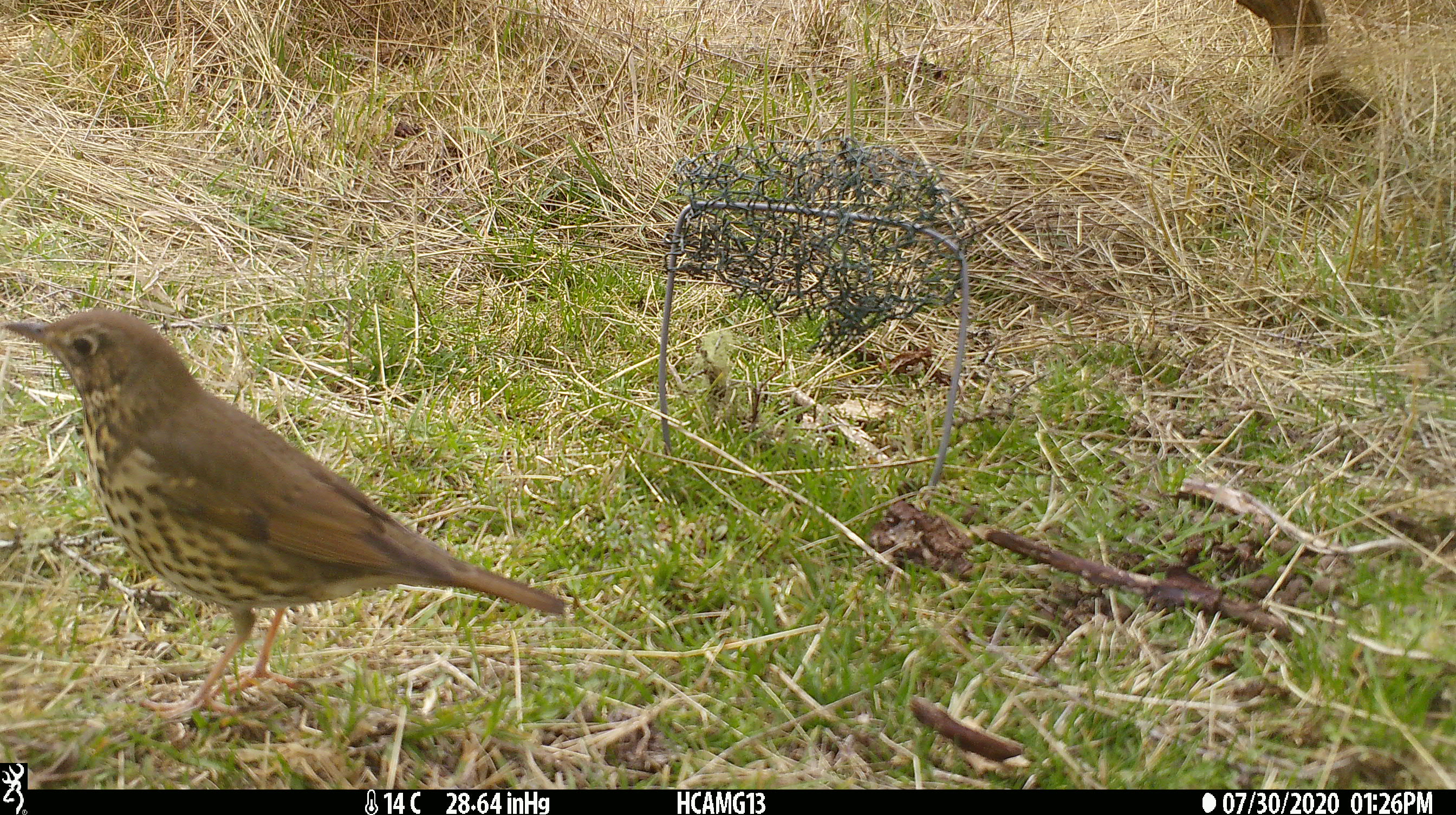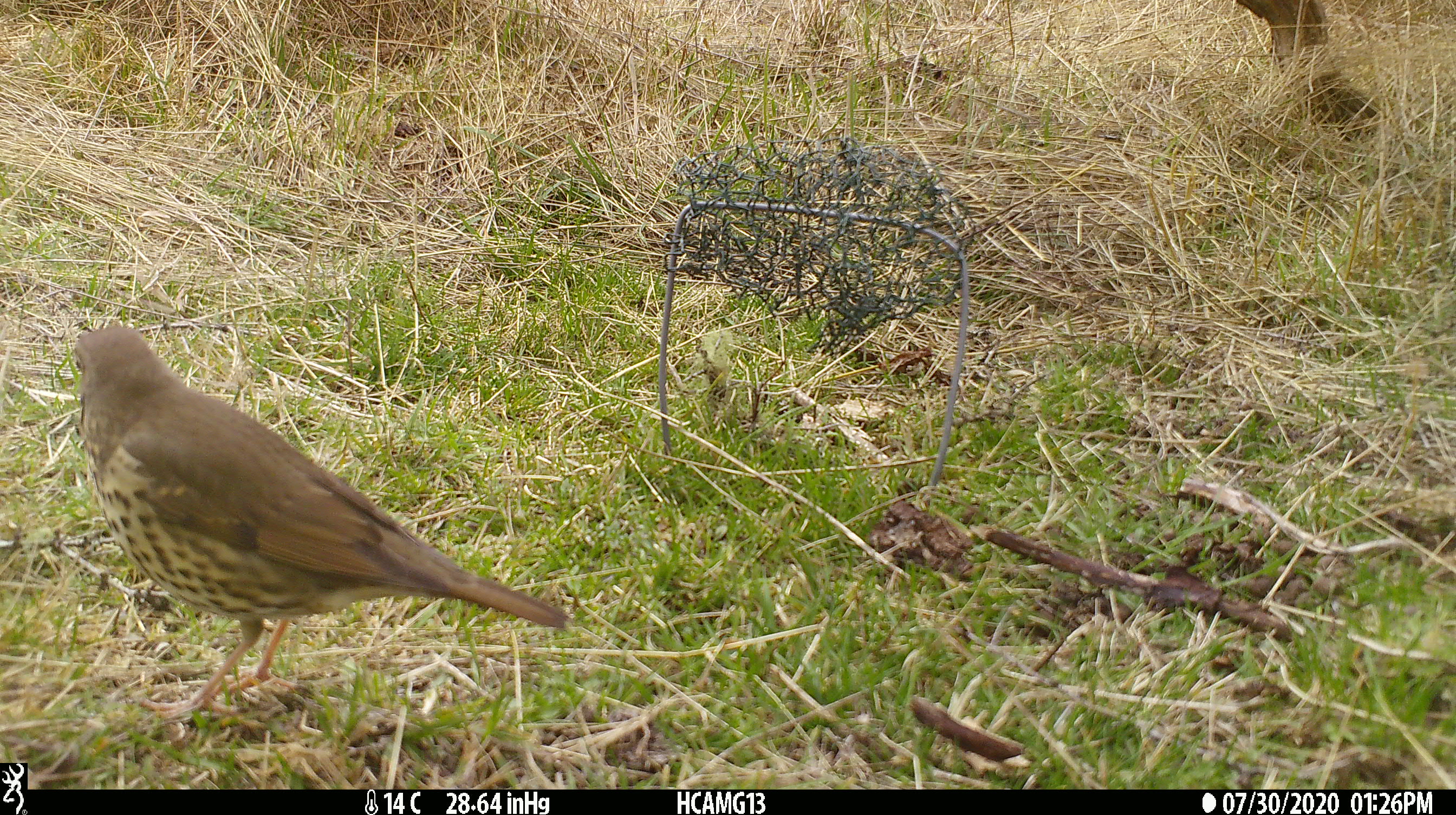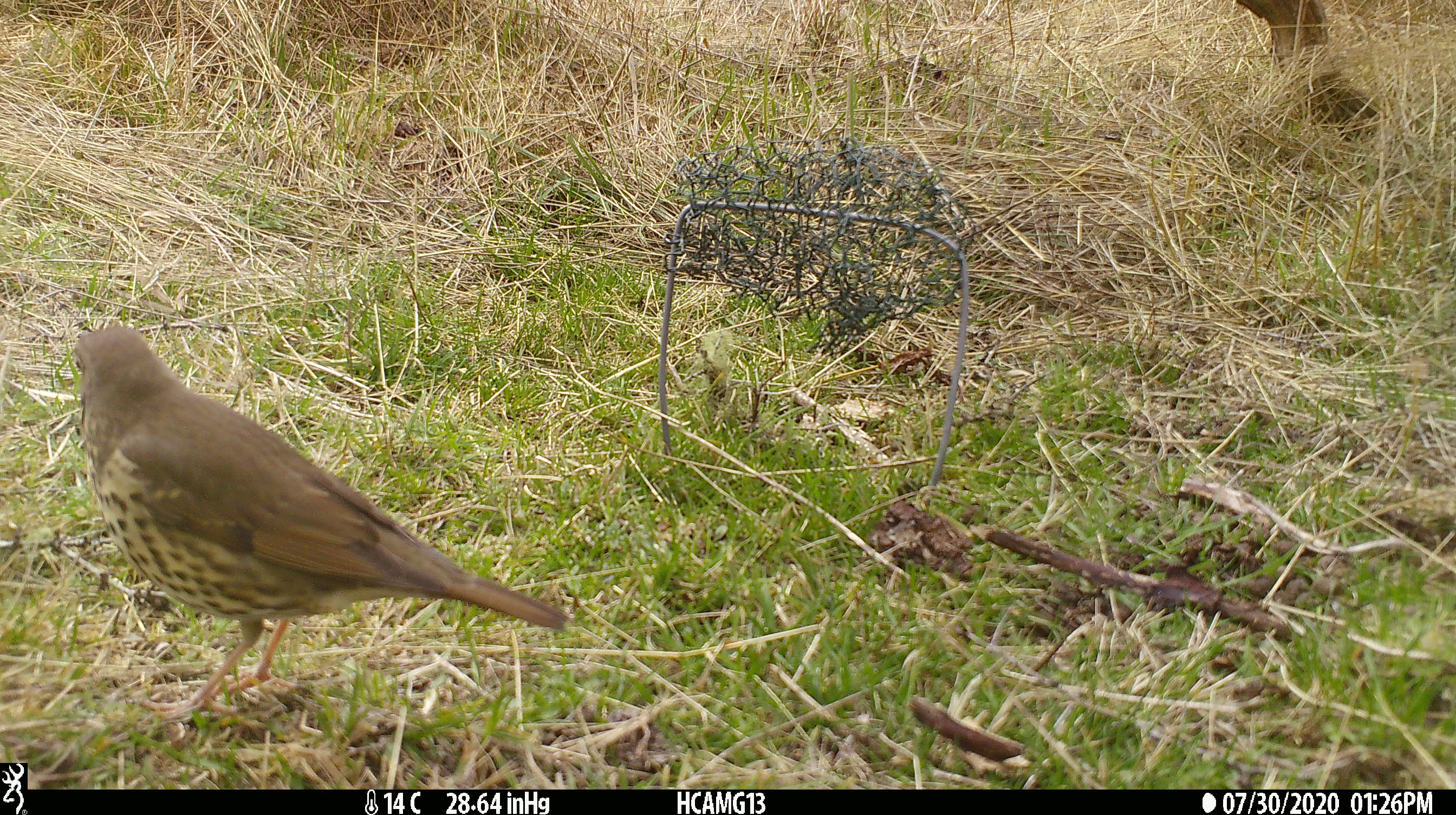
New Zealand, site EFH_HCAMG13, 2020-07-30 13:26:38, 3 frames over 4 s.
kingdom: Animalia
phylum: Chordata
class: Aves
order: Passeriformes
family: Turdidae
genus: Turdus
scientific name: Turdus philomelos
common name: song thrush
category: thrush